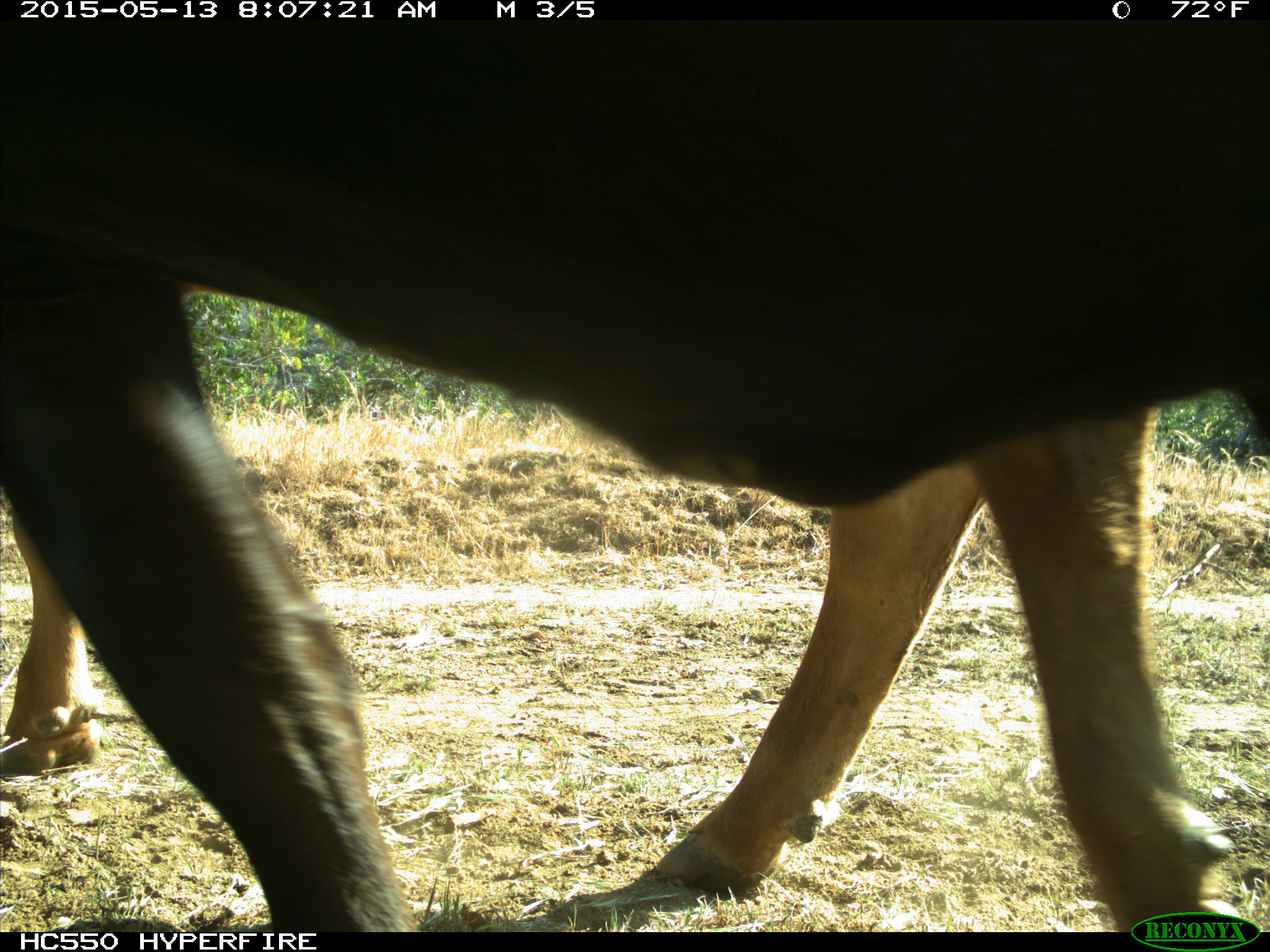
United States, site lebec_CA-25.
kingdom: Animalia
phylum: Chordata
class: Mammalia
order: Artiodactyla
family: Bovidae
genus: Bos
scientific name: Bos taurus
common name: domestic cow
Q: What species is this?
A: Bos taurus (domestic cow).